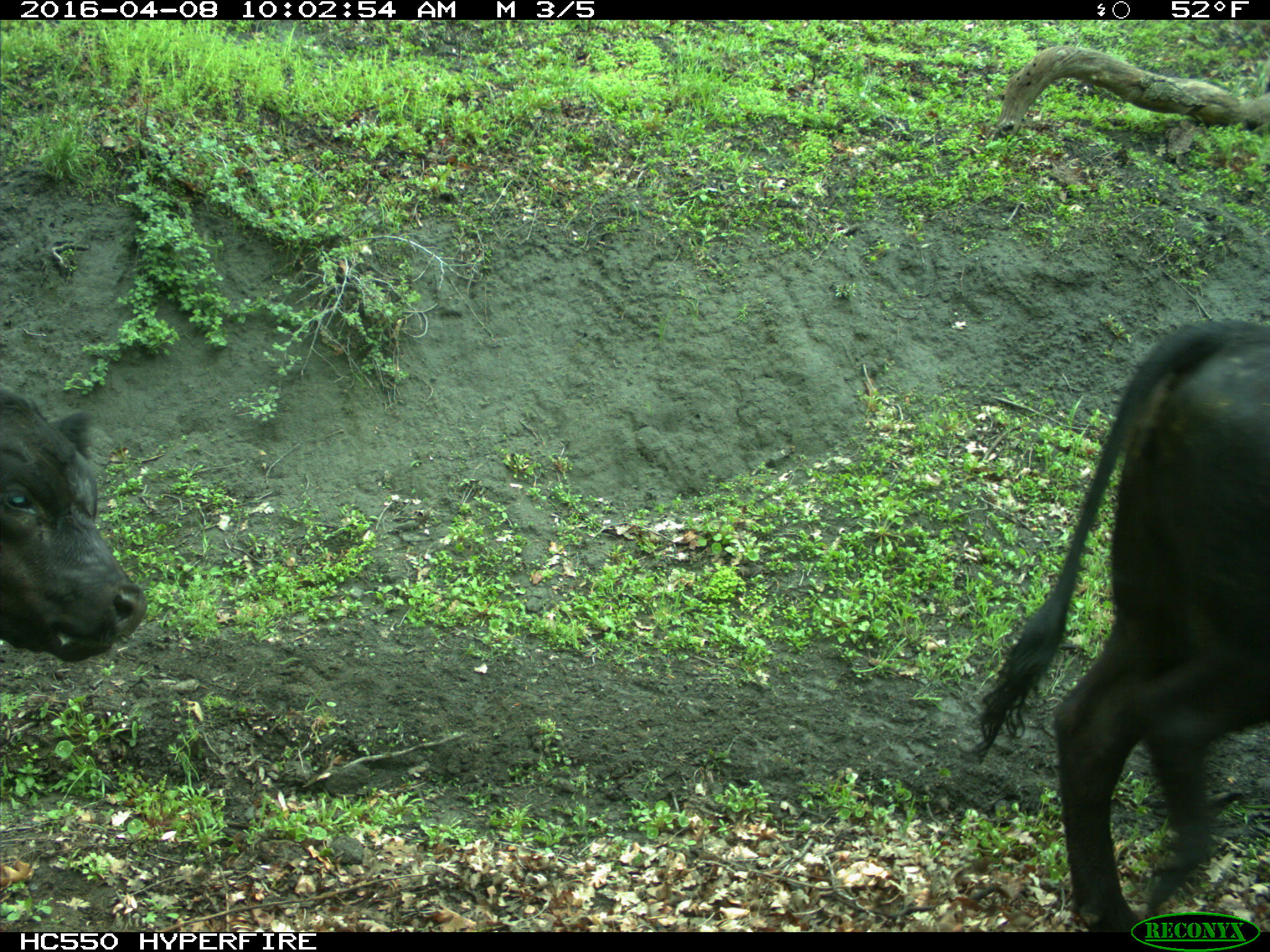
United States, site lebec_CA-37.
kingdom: Animalia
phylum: Chordata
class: Mammalia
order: Artiodactyla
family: Bovidae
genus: Bos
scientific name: Bos taurus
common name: domestic cow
Bos taurus (domestic cow).